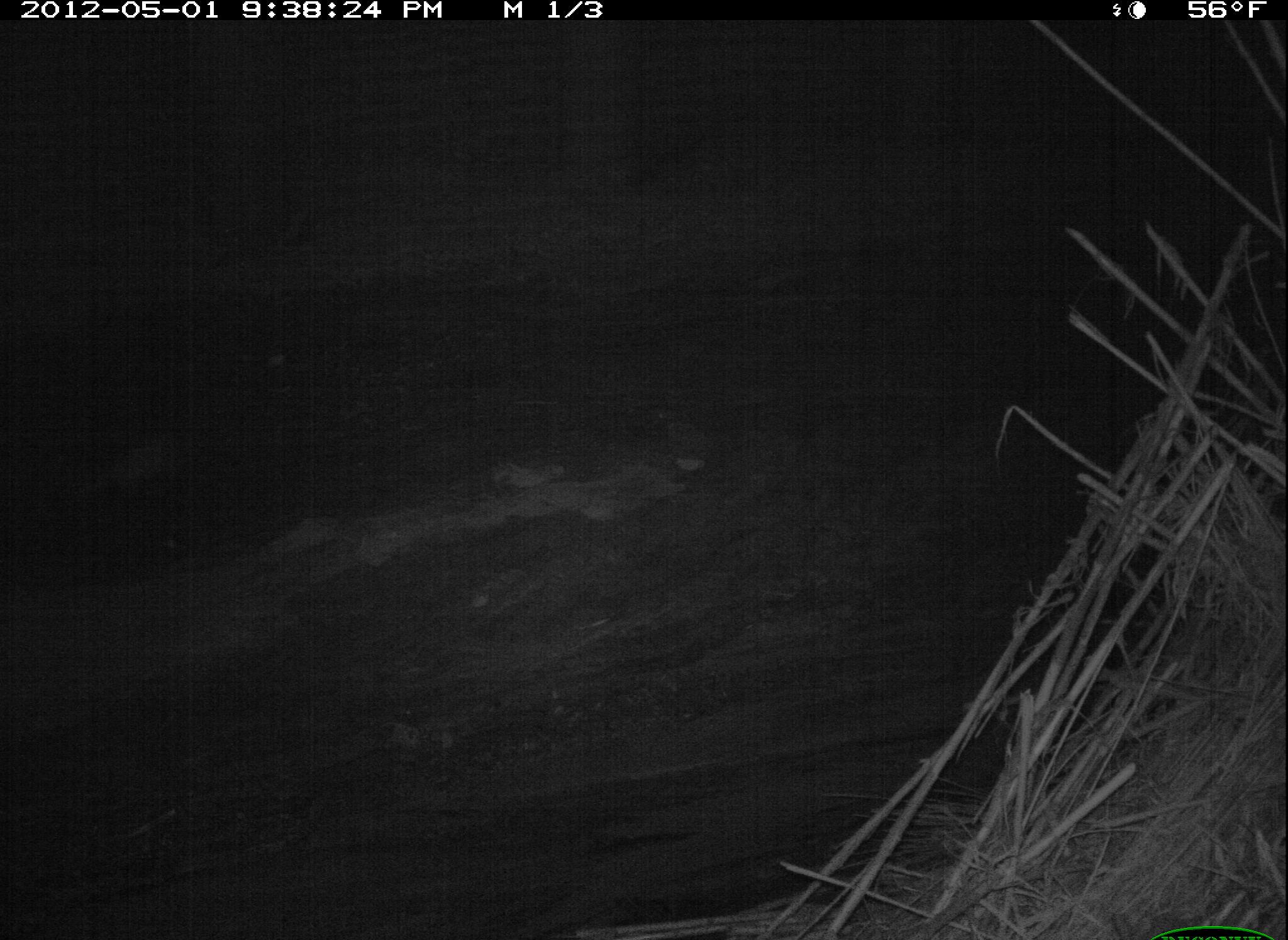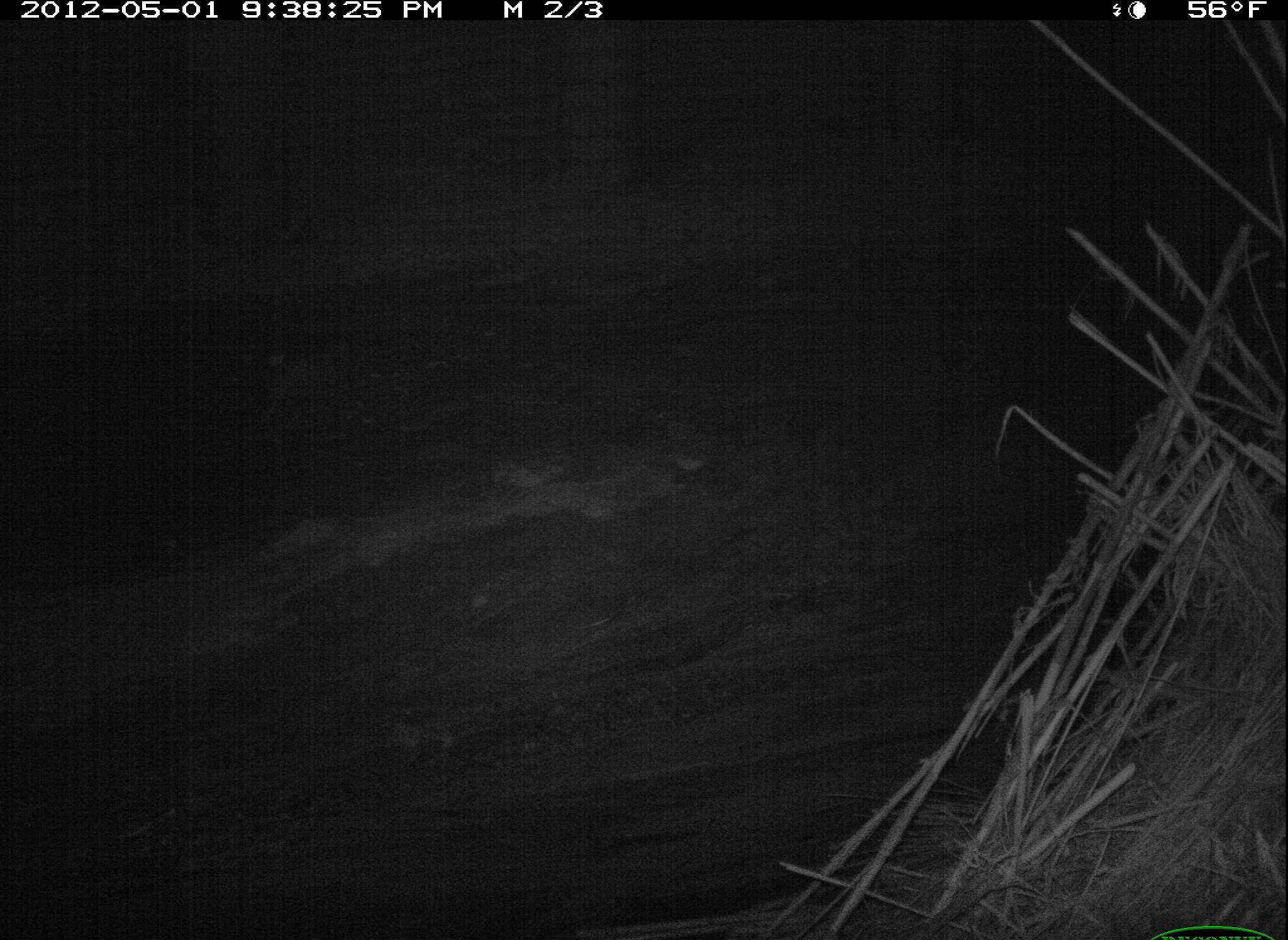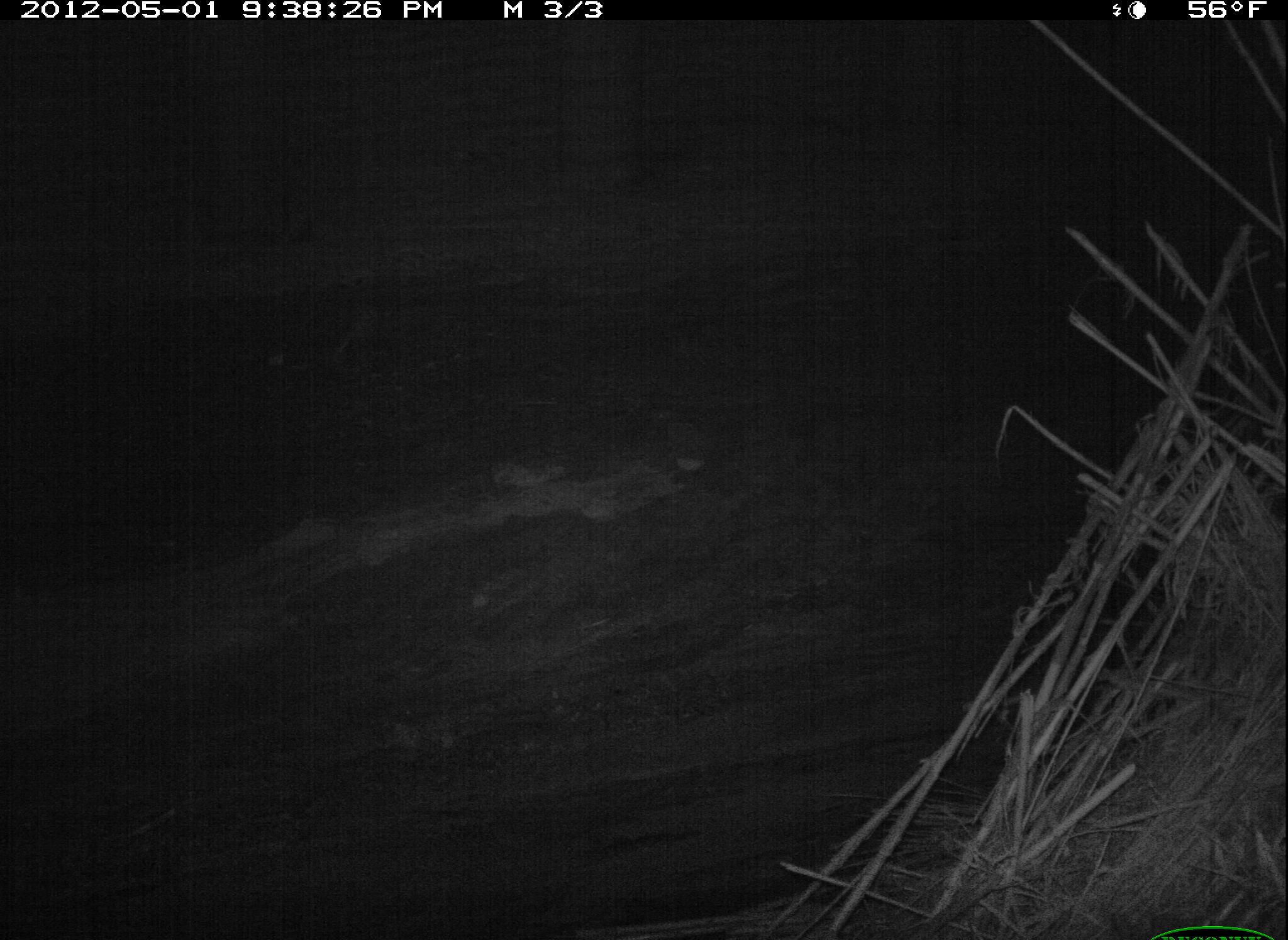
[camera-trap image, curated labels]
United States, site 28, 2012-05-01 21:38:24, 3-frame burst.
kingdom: Animalia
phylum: Chordata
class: Mammalia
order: Didelphimorphia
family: Didelphidae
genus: Didelphis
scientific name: Didelphis virginiana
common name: virginia opossum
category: opossum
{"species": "opossum (virginia opossum) (Didelphis virginiana)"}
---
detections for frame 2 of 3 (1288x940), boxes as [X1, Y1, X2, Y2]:
opossum: [258, 319, 375, 432]